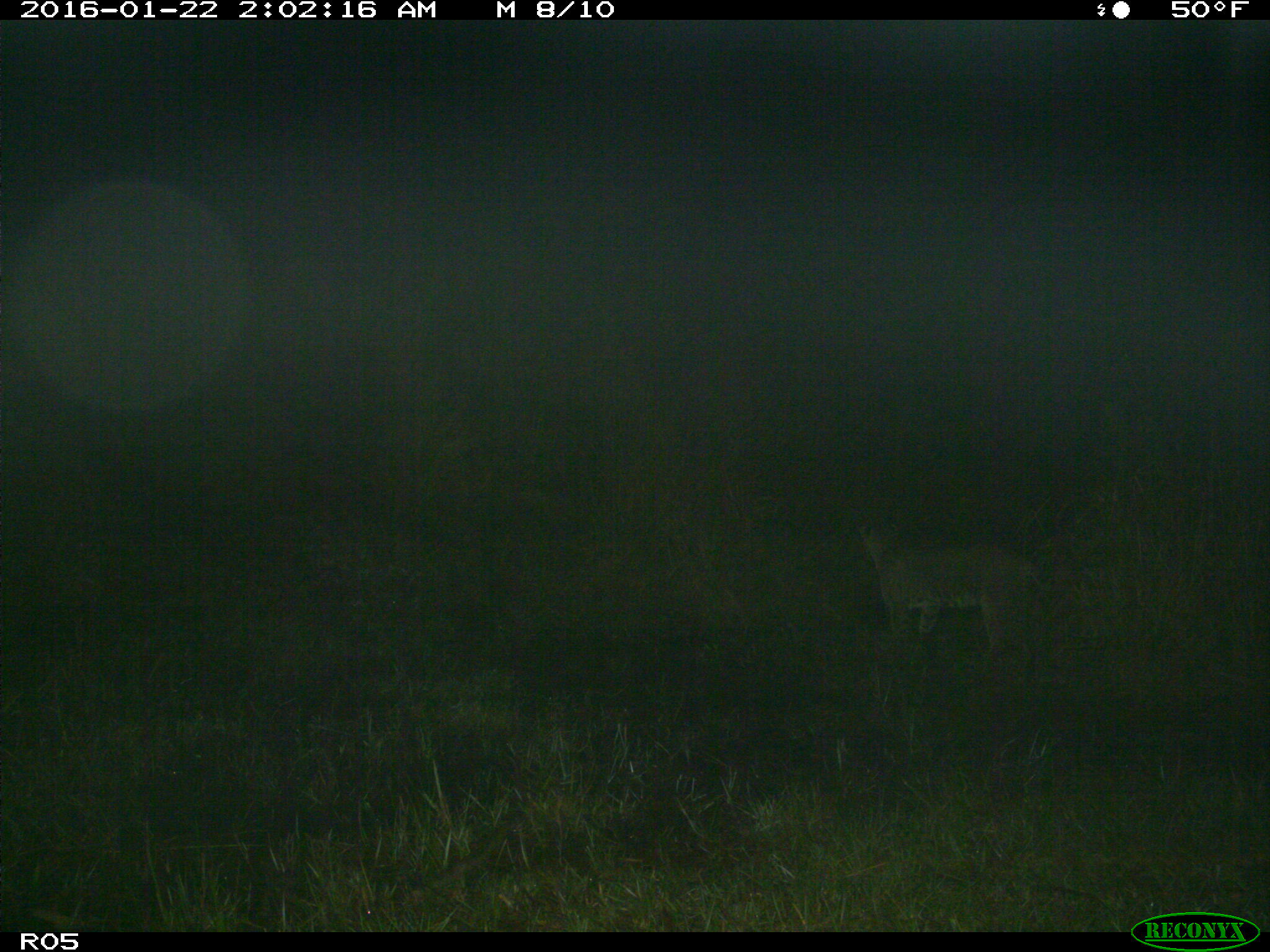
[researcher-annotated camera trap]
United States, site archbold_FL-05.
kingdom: Animalia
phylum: Chordata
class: Mammalia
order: Carnivora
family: Felidae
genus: Lynx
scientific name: Lynx rufus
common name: bobcat